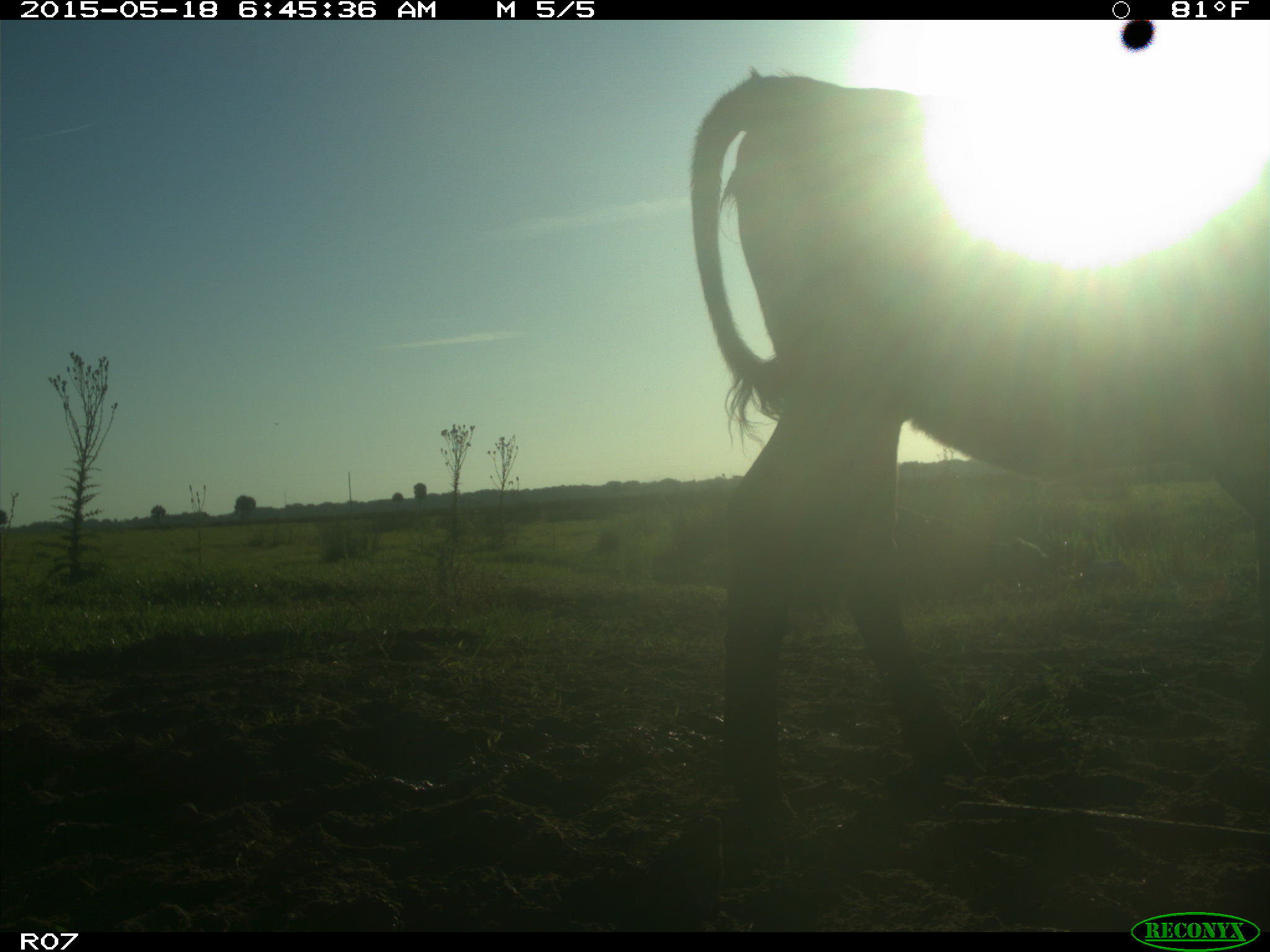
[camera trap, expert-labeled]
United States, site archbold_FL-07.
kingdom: Animalia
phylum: Chordata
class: Mammalia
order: Artiodactyla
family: Bovidae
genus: Bos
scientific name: Bos taurus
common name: domestic cow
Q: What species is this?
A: Bos taurus (domestic cow).